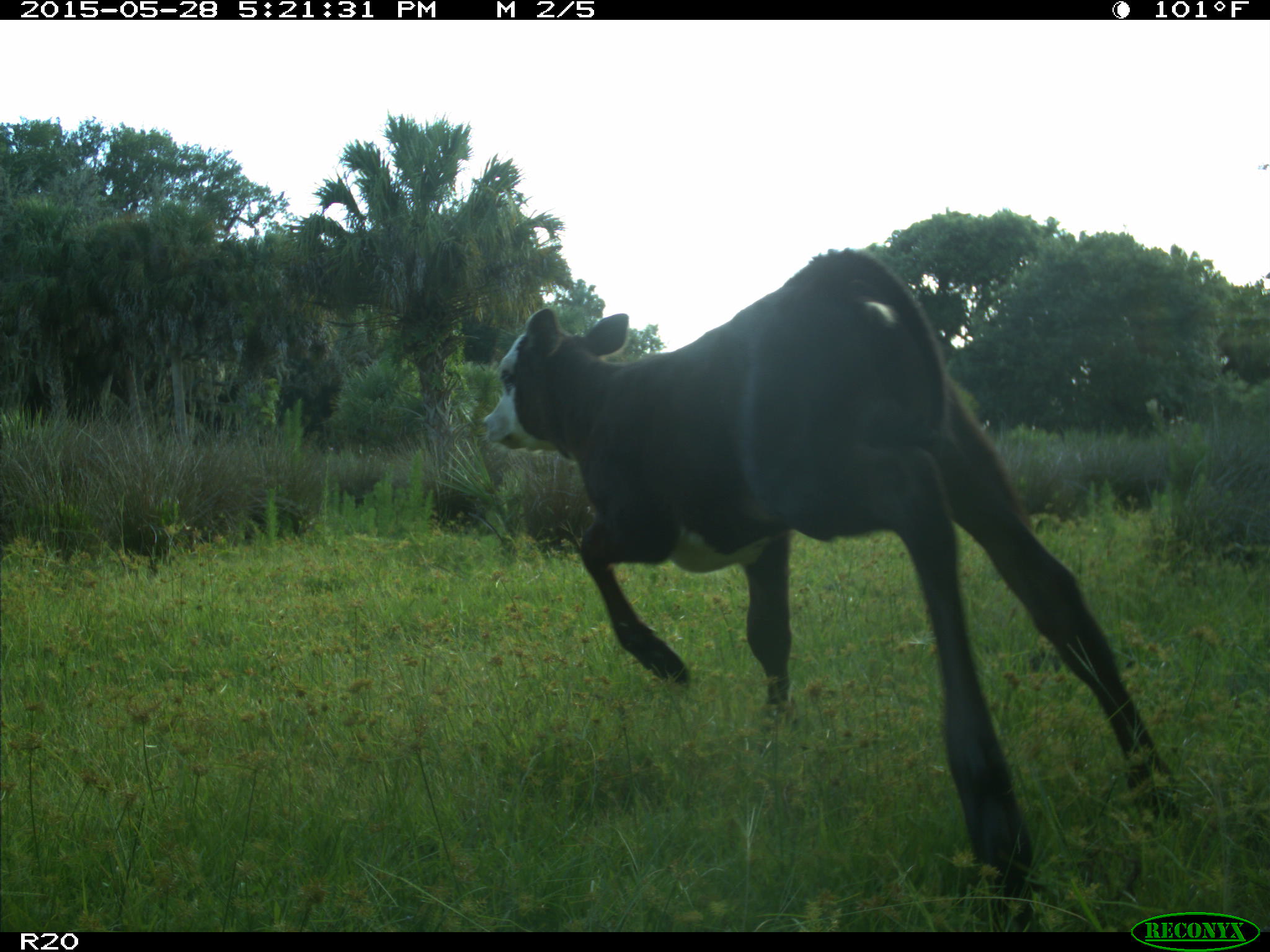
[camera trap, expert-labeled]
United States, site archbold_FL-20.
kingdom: Animalia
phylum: Chordata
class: Mammalia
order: Artiodactyla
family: Bovidae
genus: Bos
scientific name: Bos taurus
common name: domestic cow